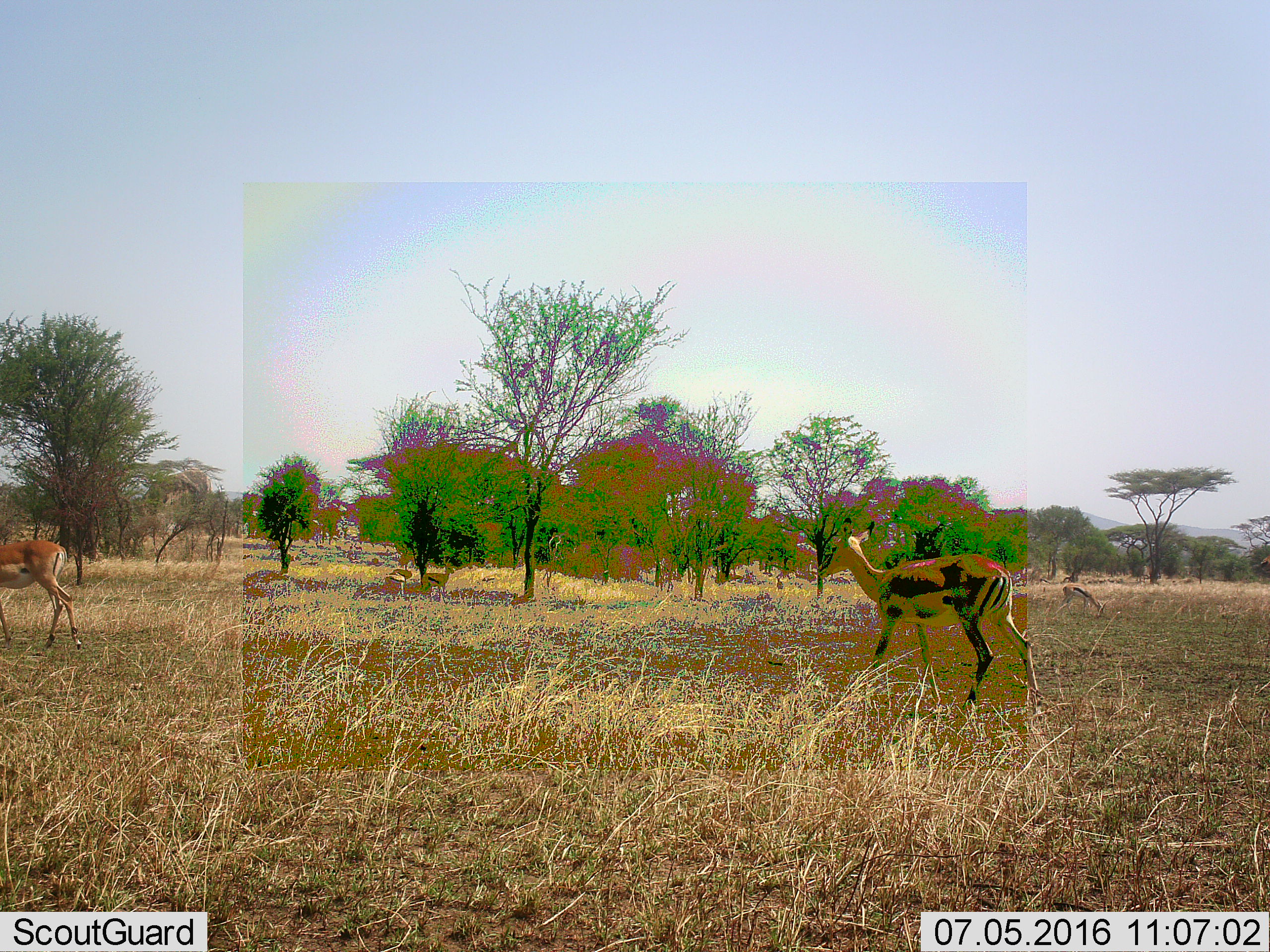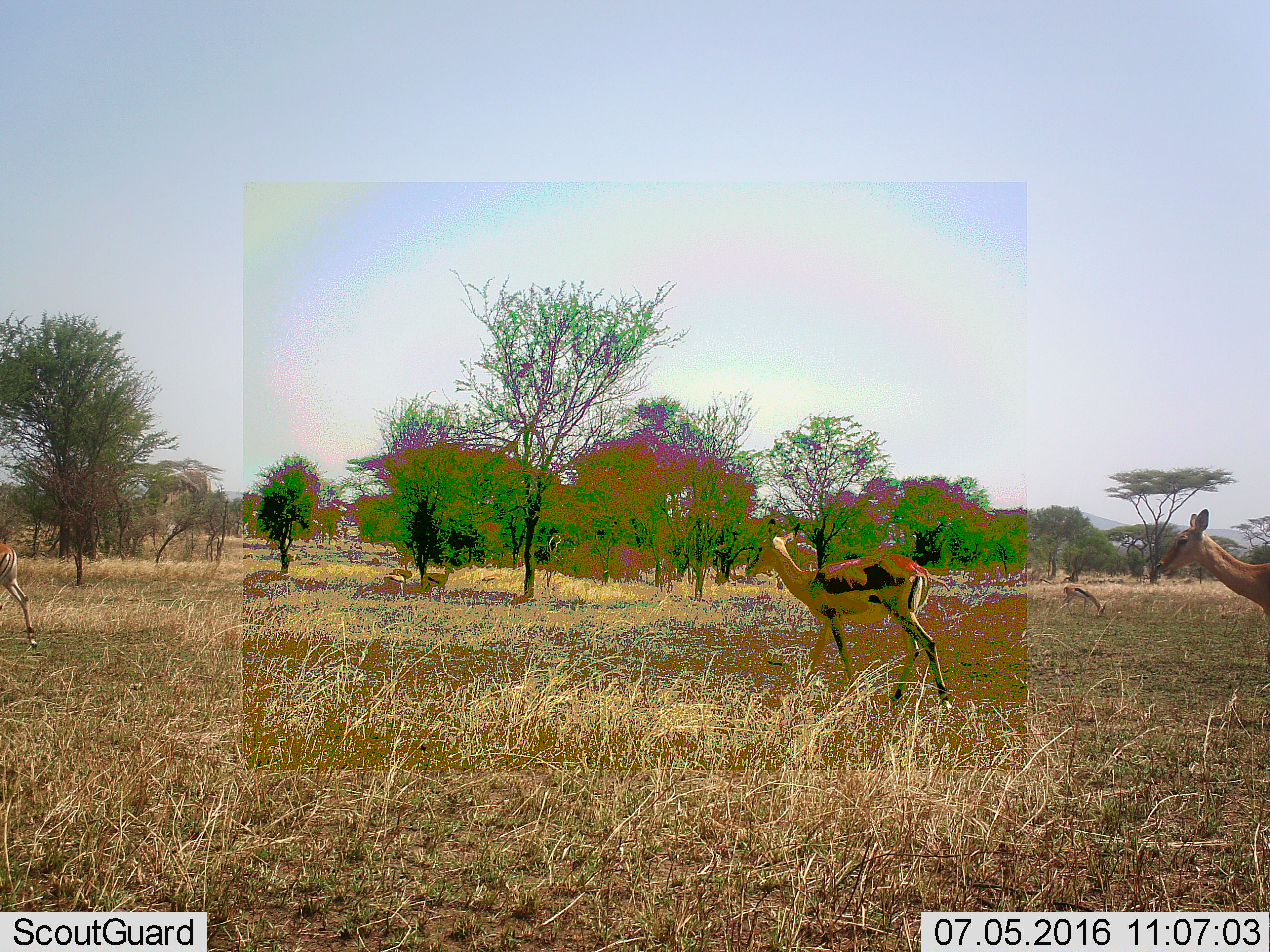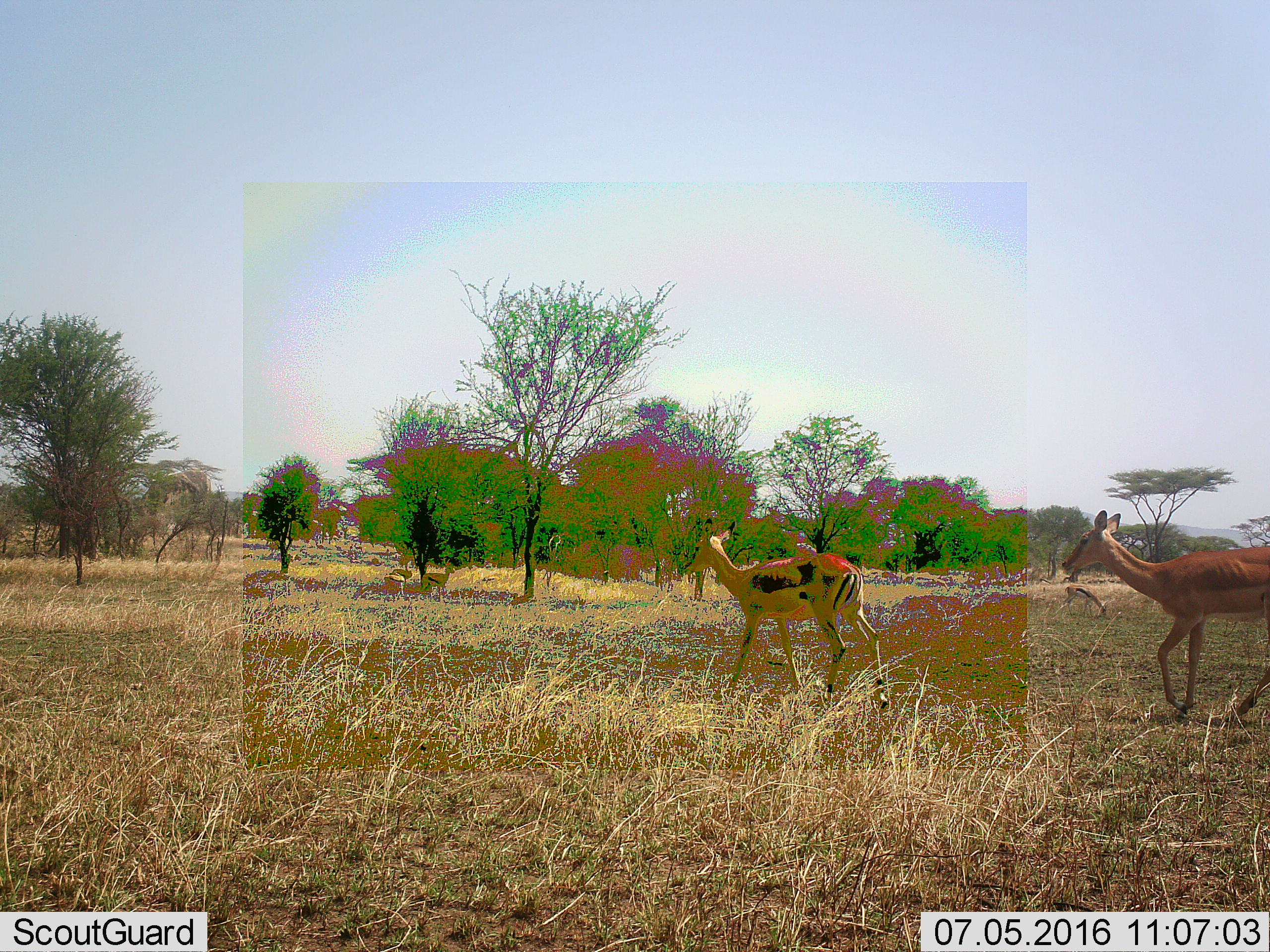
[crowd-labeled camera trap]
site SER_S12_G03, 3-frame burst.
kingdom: Animalia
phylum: Chordata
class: Mammalia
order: Artiodactyla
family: Bovidae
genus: Eudorcas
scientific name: Eudorcas thomsonii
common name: thomson's gazelle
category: gazellethomsons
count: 2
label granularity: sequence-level